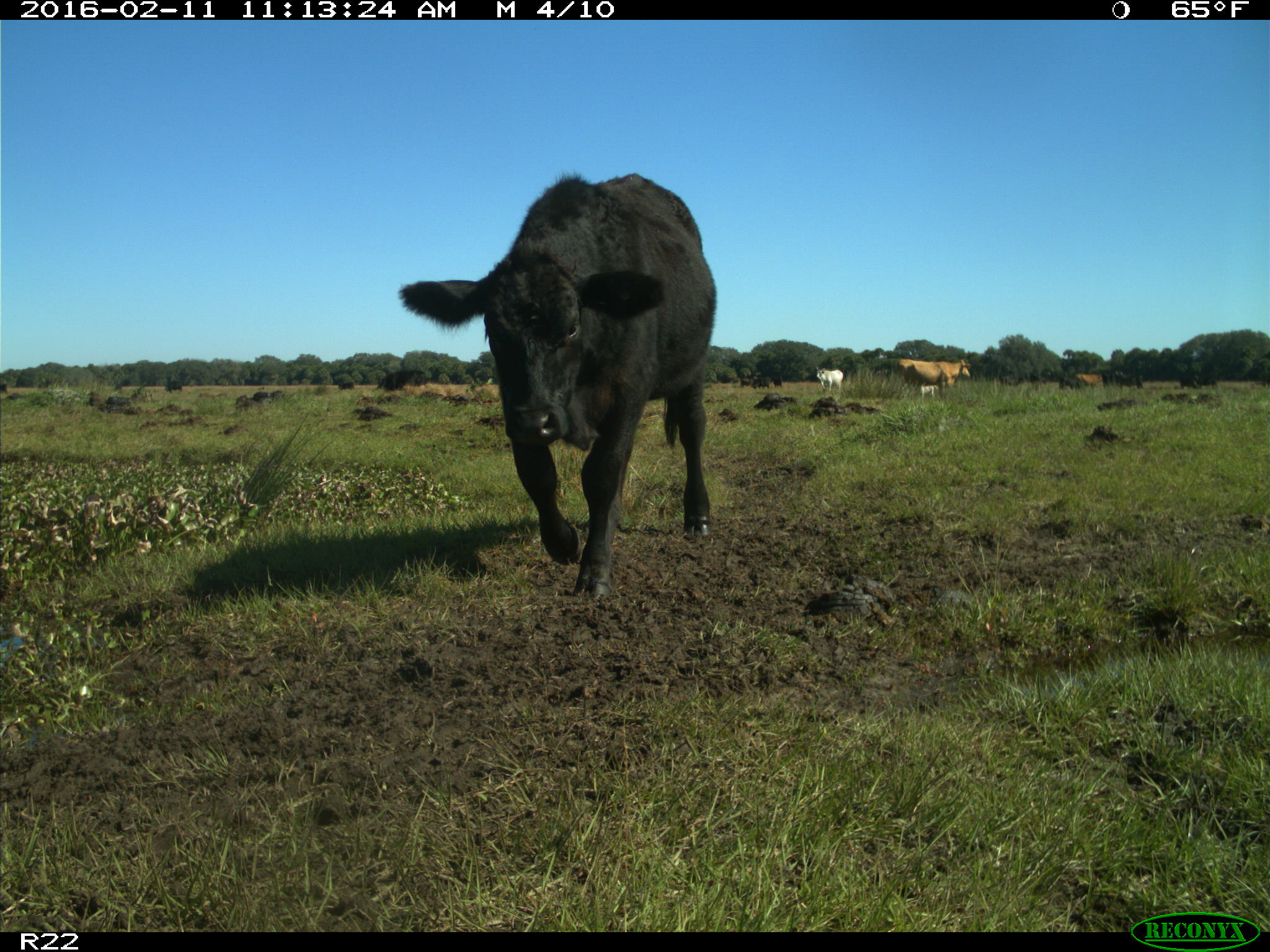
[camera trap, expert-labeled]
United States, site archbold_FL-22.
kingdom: Animalia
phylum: Chordata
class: Mammalia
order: Artiodactyla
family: Bovidae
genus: Bos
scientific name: Bos taurus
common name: domestic cow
Bos taurus (domestic cow).